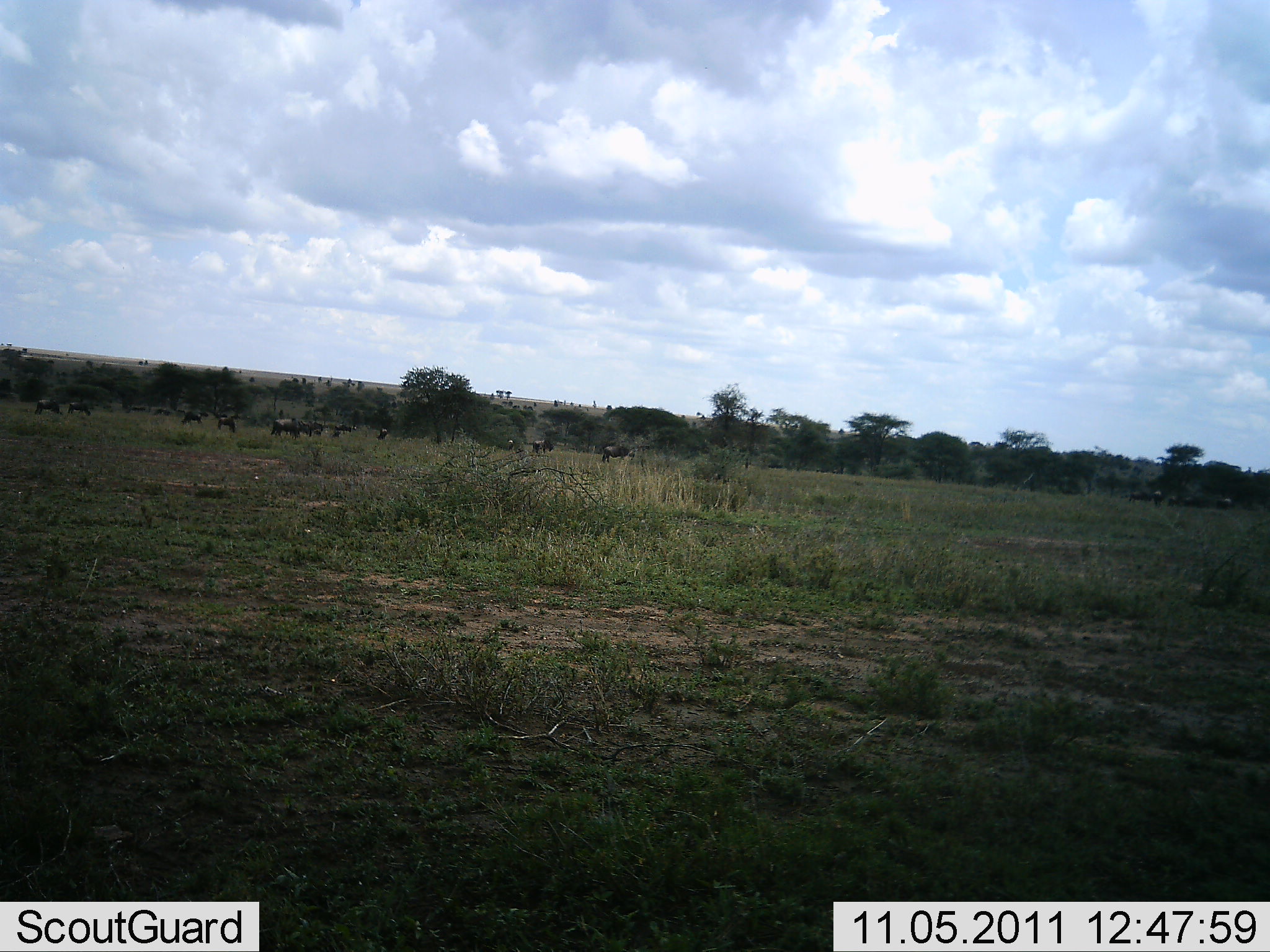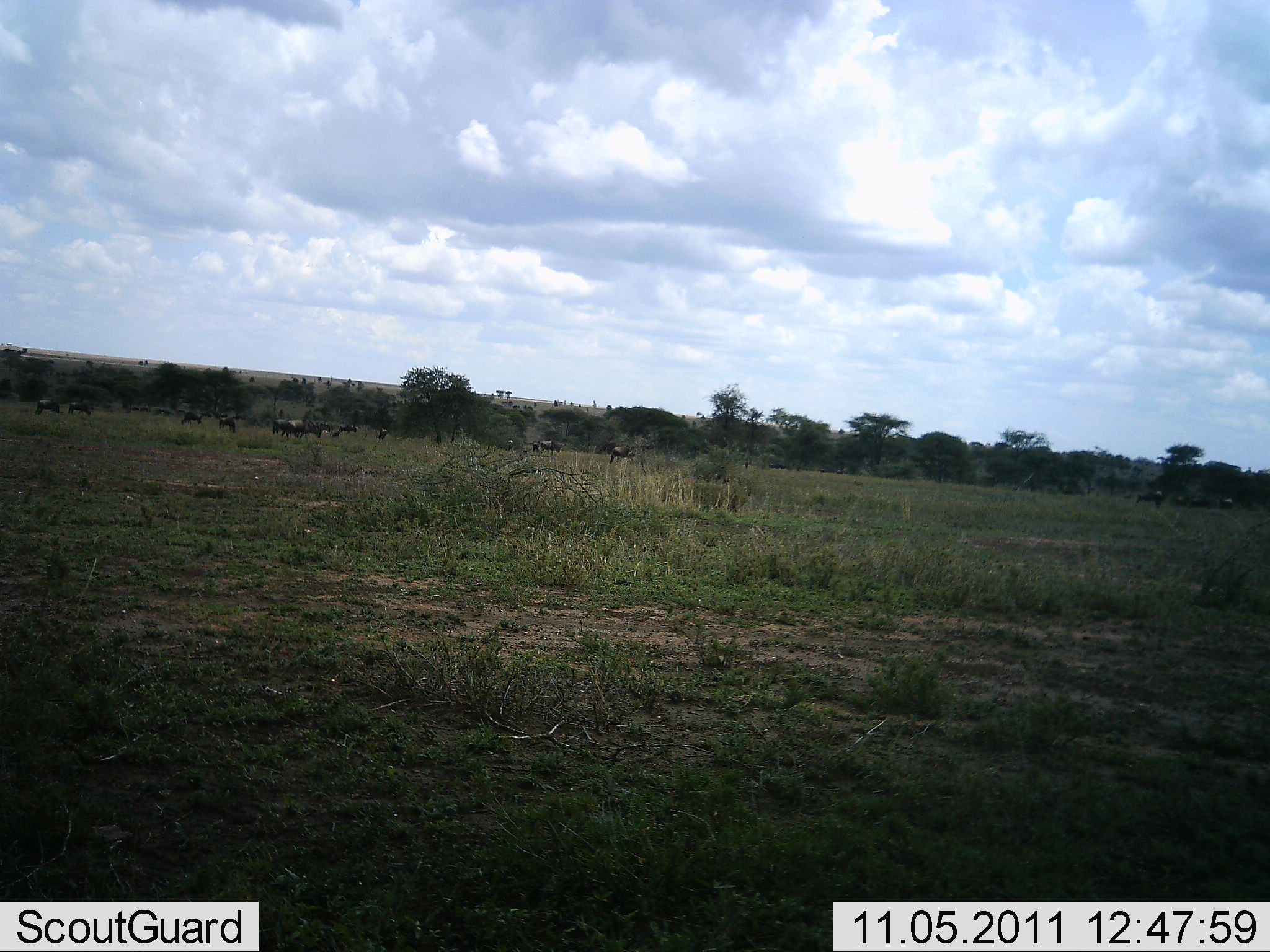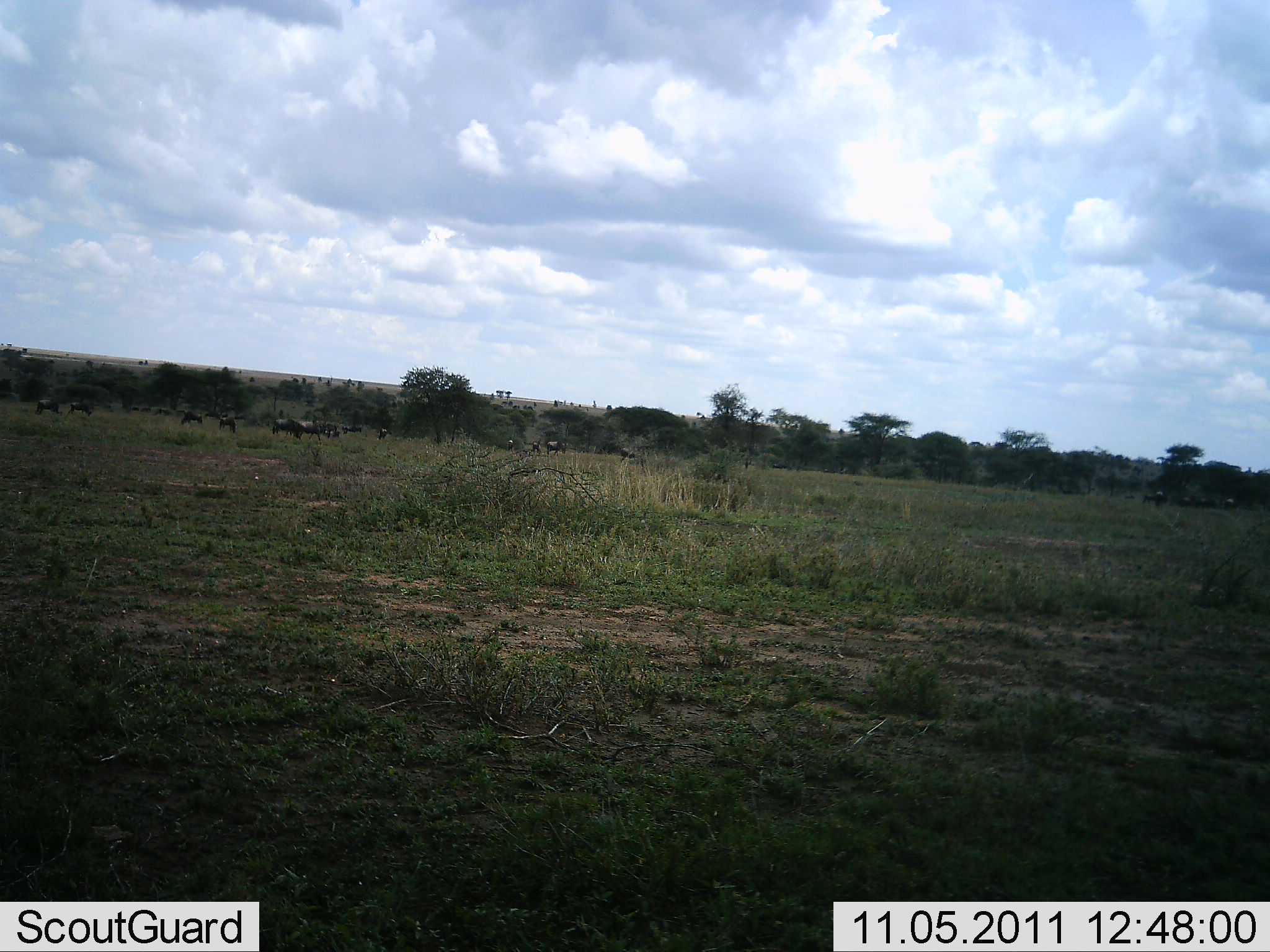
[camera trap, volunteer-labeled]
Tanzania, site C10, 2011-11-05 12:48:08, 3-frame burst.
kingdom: Animalia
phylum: Chordata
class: Mammalia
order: Artiodactyla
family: Bovidae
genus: Connochaetes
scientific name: Connochaetes taurinus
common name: blue wildebeest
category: wildebeest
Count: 11-50.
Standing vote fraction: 36%.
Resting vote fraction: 0%.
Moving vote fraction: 73%.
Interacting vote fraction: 0%.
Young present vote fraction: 0%.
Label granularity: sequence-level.